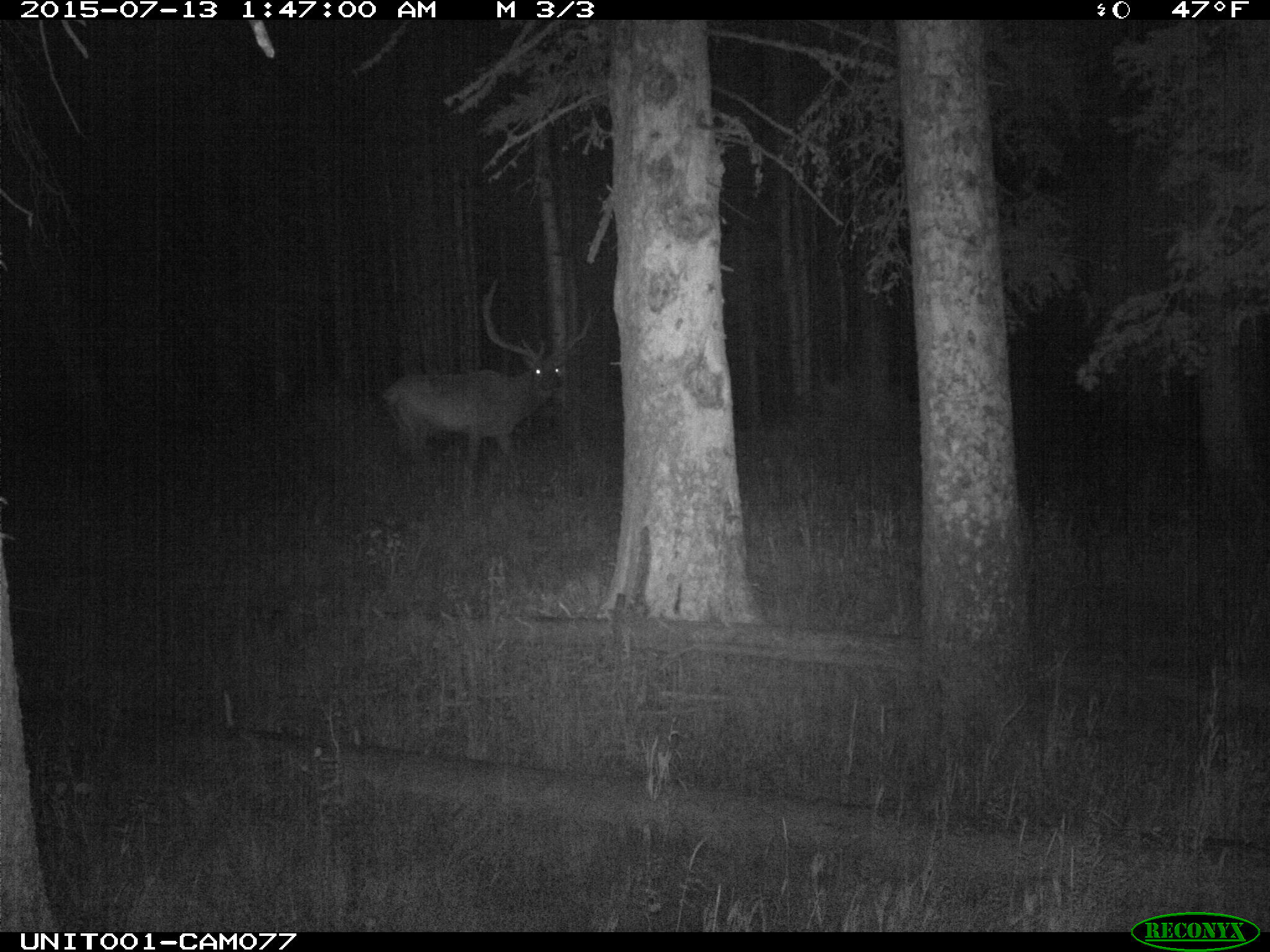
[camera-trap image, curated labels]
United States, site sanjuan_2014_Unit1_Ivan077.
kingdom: Animalia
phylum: Chordata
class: Mammalia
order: Artiodactyla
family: Cervidae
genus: Cervus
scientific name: Cervus elaphus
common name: red deer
Cervus elaphus (red deer).